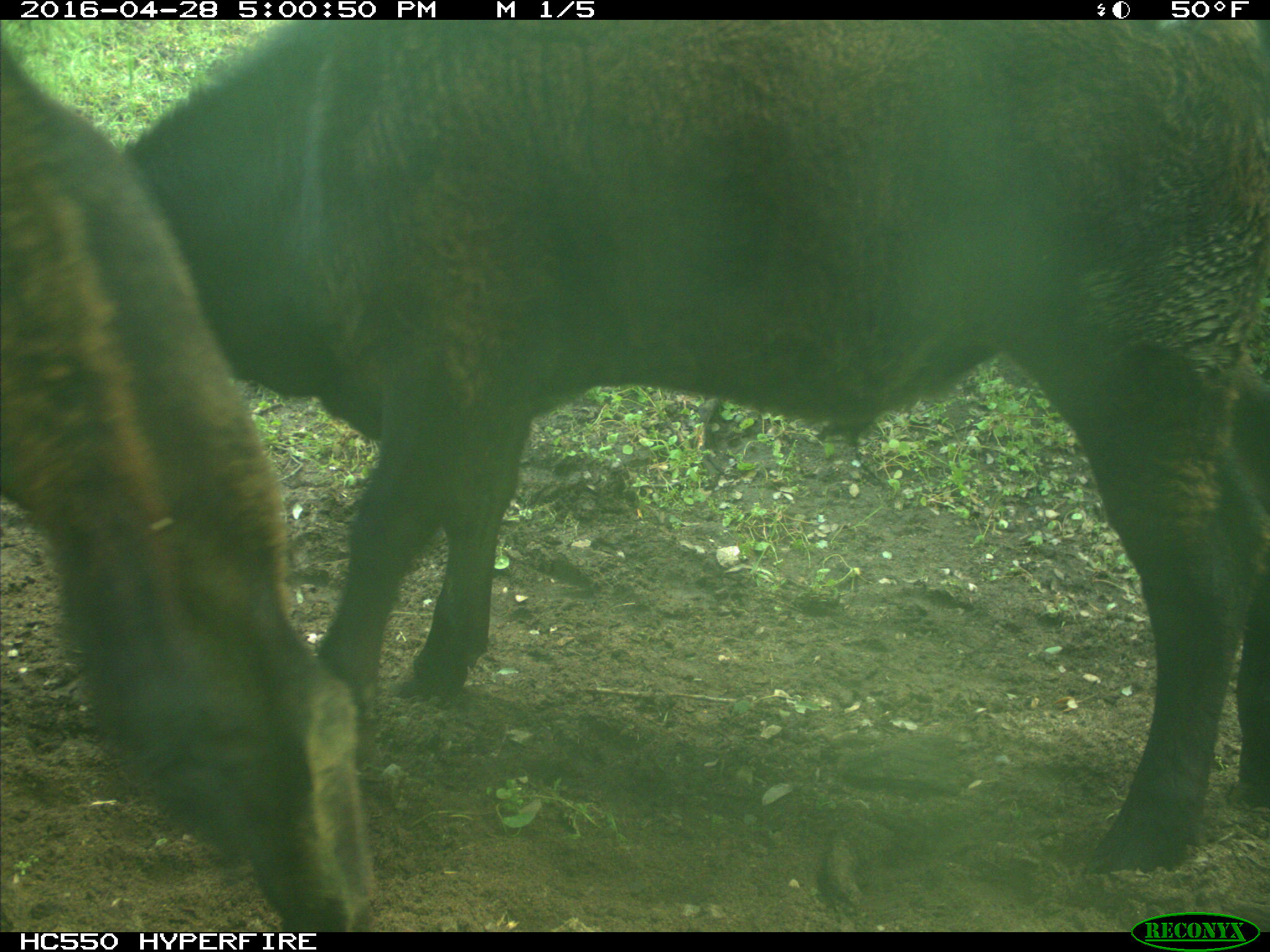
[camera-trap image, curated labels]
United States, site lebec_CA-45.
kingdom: Animalia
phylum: Chordata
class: Mammalia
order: Artiodactyla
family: Bovidae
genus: Bos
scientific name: Bos taurus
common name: domestic cow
Bos taurus (domestic cow).